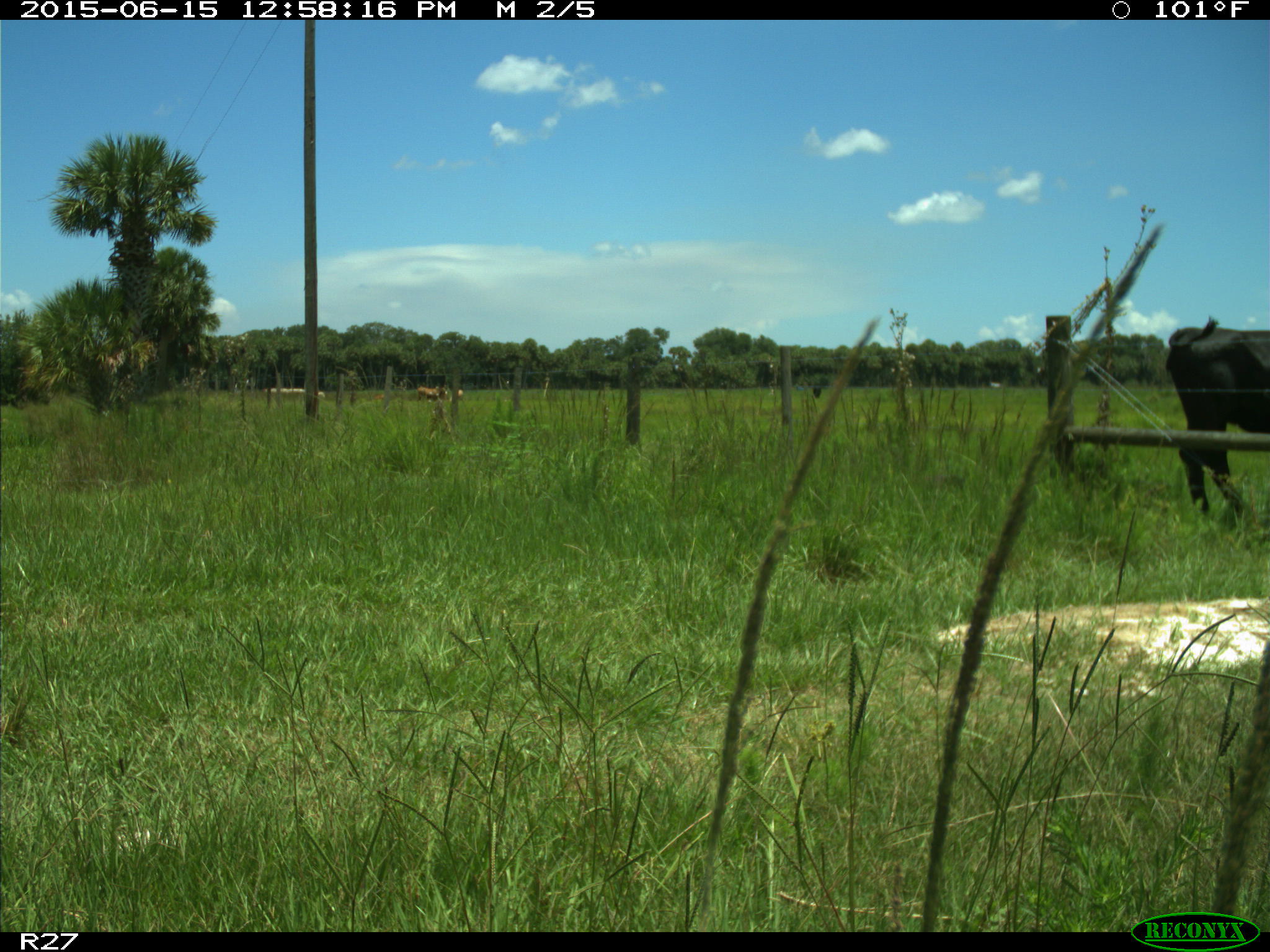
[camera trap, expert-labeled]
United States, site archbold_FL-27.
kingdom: Animalia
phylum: Chordata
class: Mammalia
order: Artiodactyla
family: Bovidae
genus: Bos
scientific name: Bos taurus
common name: domestic cow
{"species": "Bos taurus (domestic cow)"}